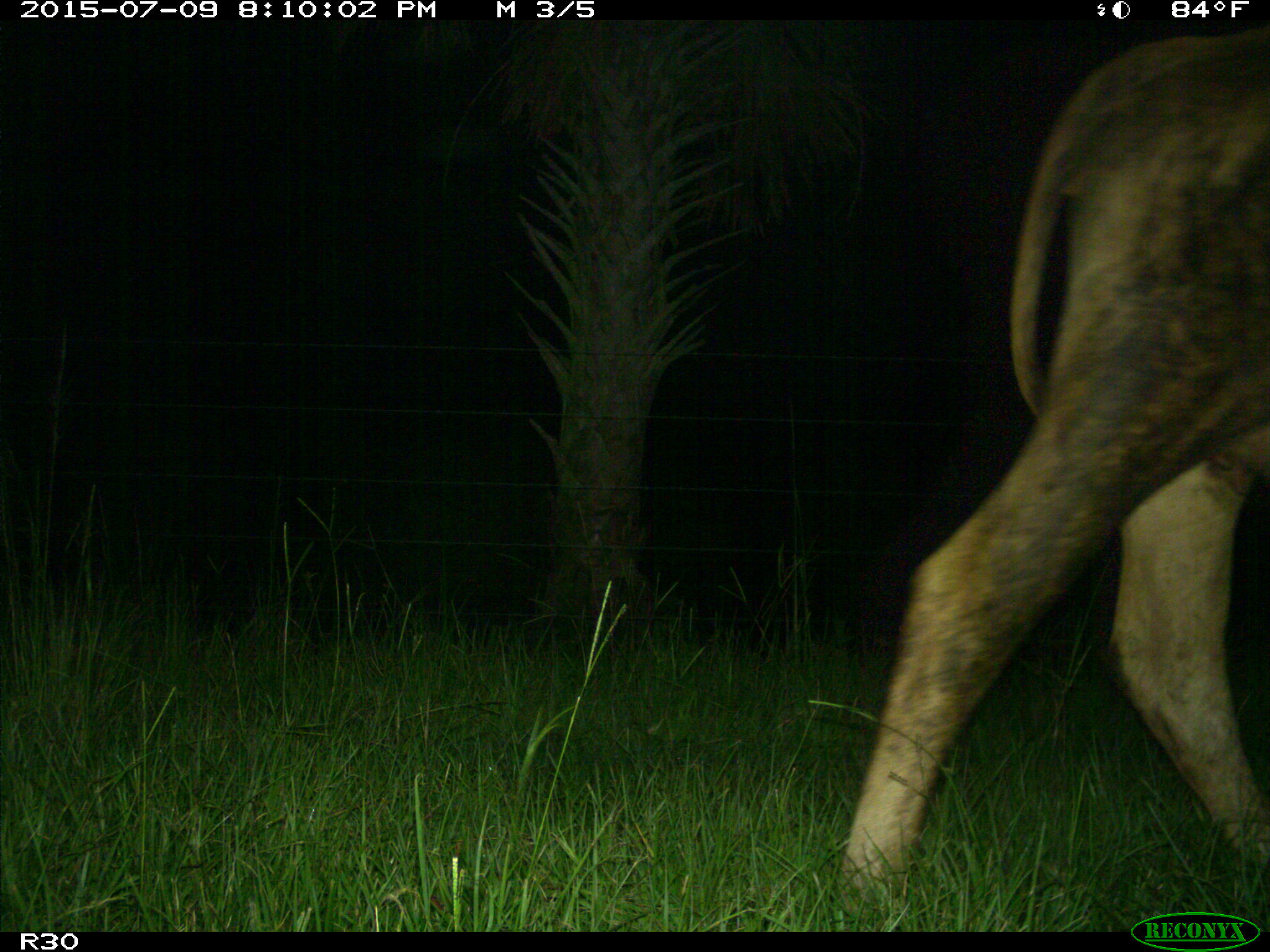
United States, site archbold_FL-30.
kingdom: Animalia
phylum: Chordata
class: Mammalia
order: Artiodactyla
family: Bovidae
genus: Bos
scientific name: Bos taurus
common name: domestic cow